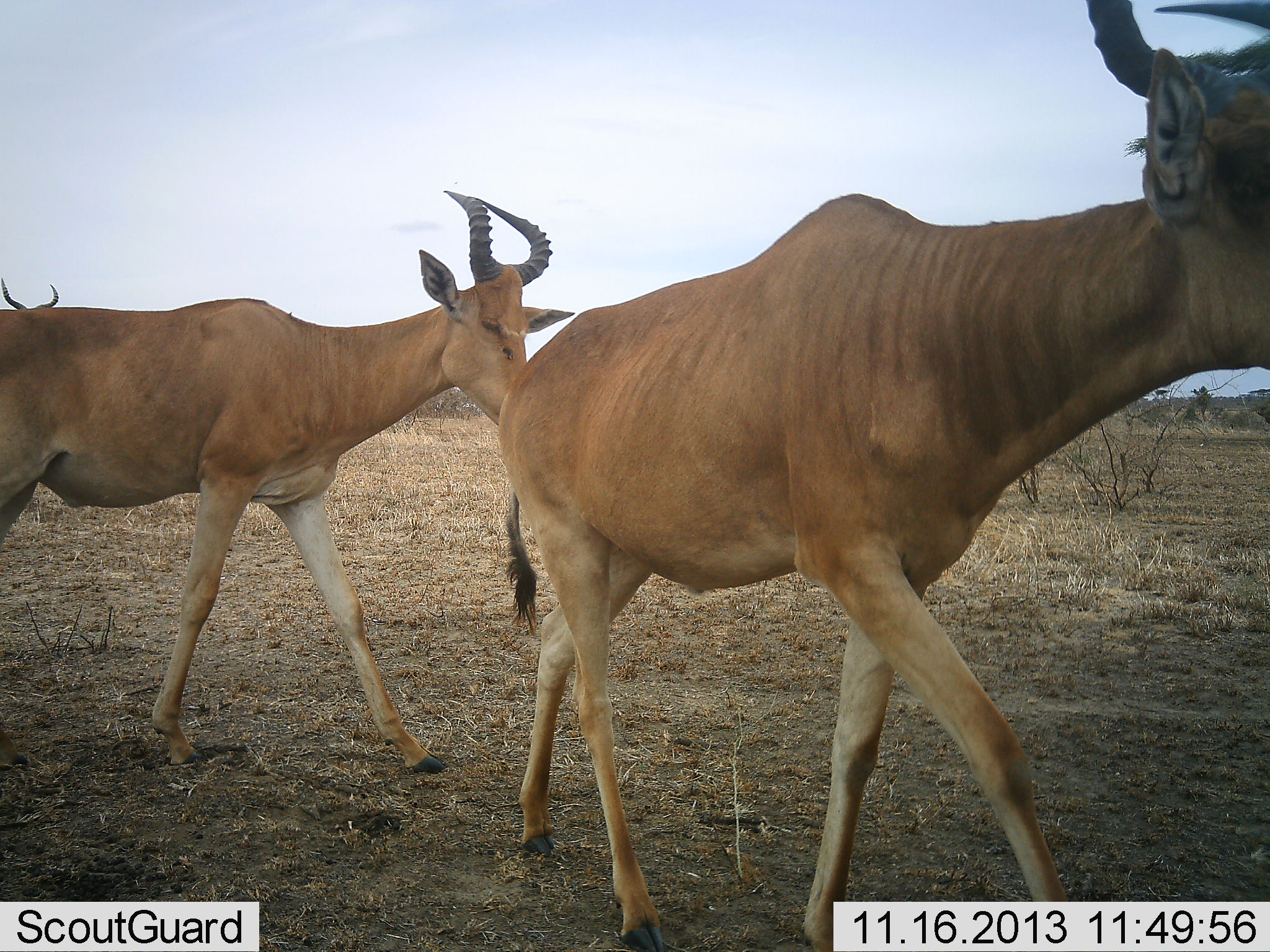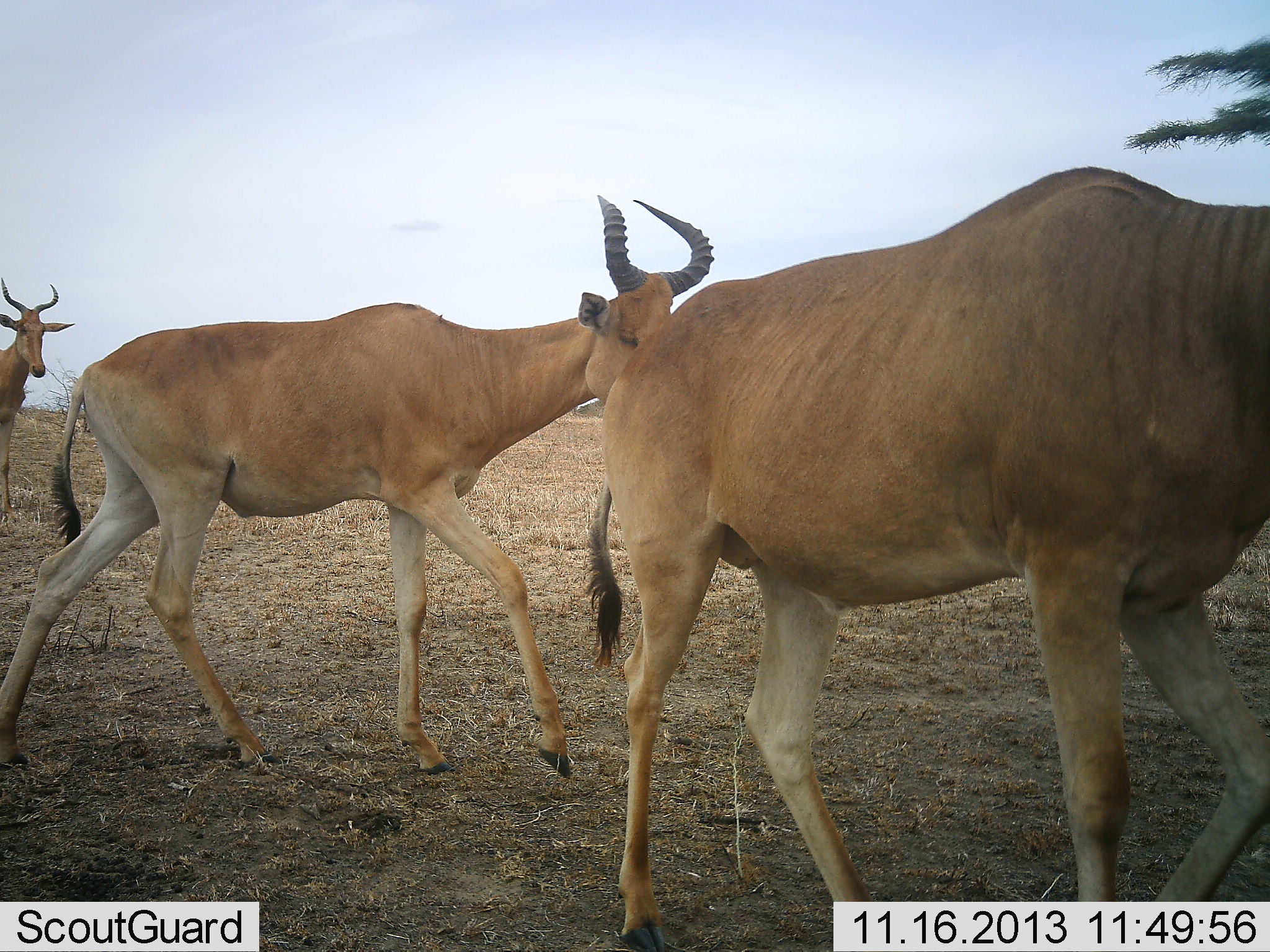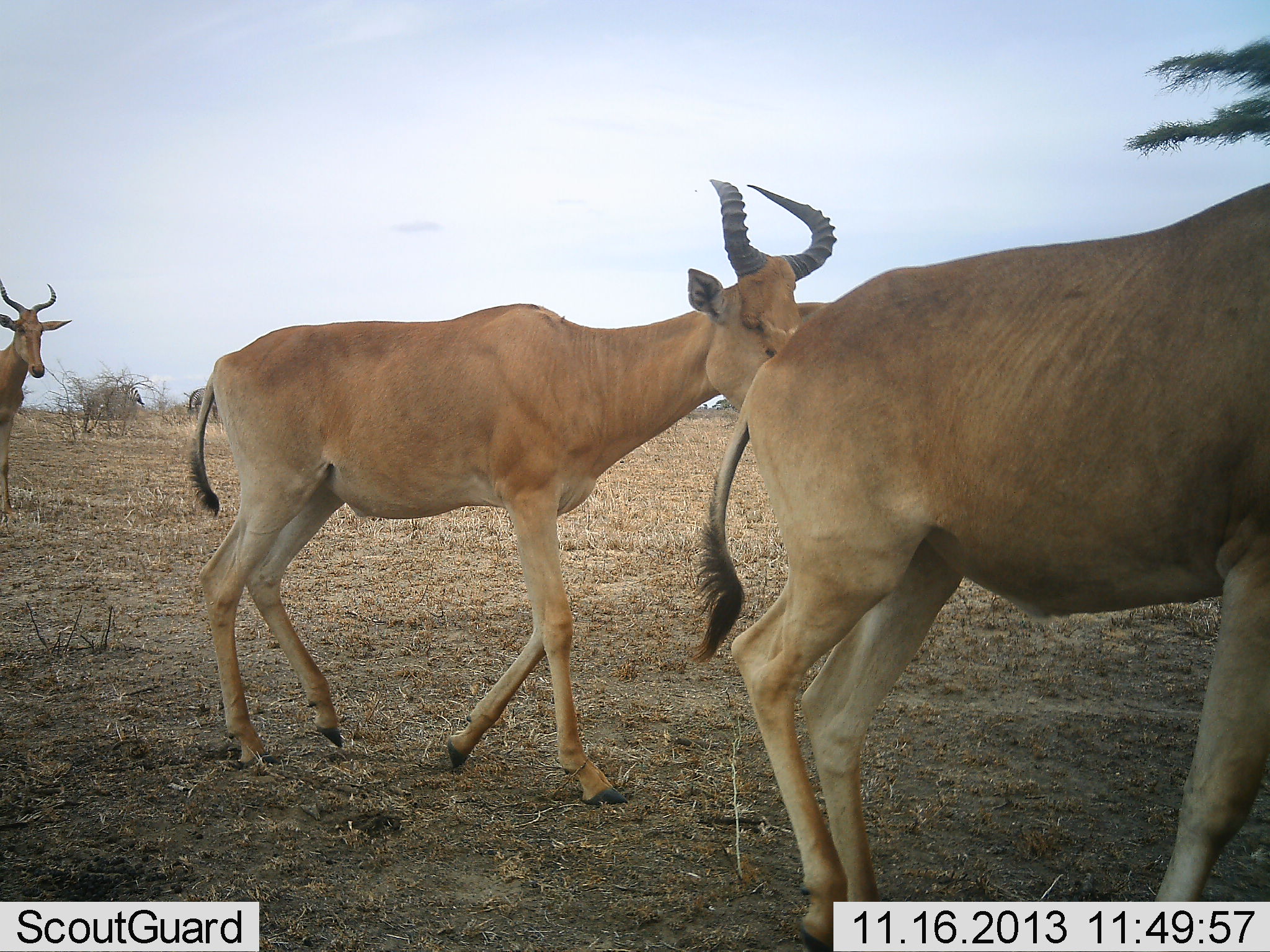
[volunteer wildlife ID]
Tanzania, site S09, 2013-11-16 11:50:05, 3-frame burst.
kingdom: Animalia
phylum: Chordata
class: Mammalia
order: Artiodactyla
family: Bovidae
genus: Alcelaphus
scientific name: Alcelaphus buselaphus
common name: hartebeest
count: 3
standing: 56%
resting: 0%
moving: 100%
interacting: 0%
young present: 0%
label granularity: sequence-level